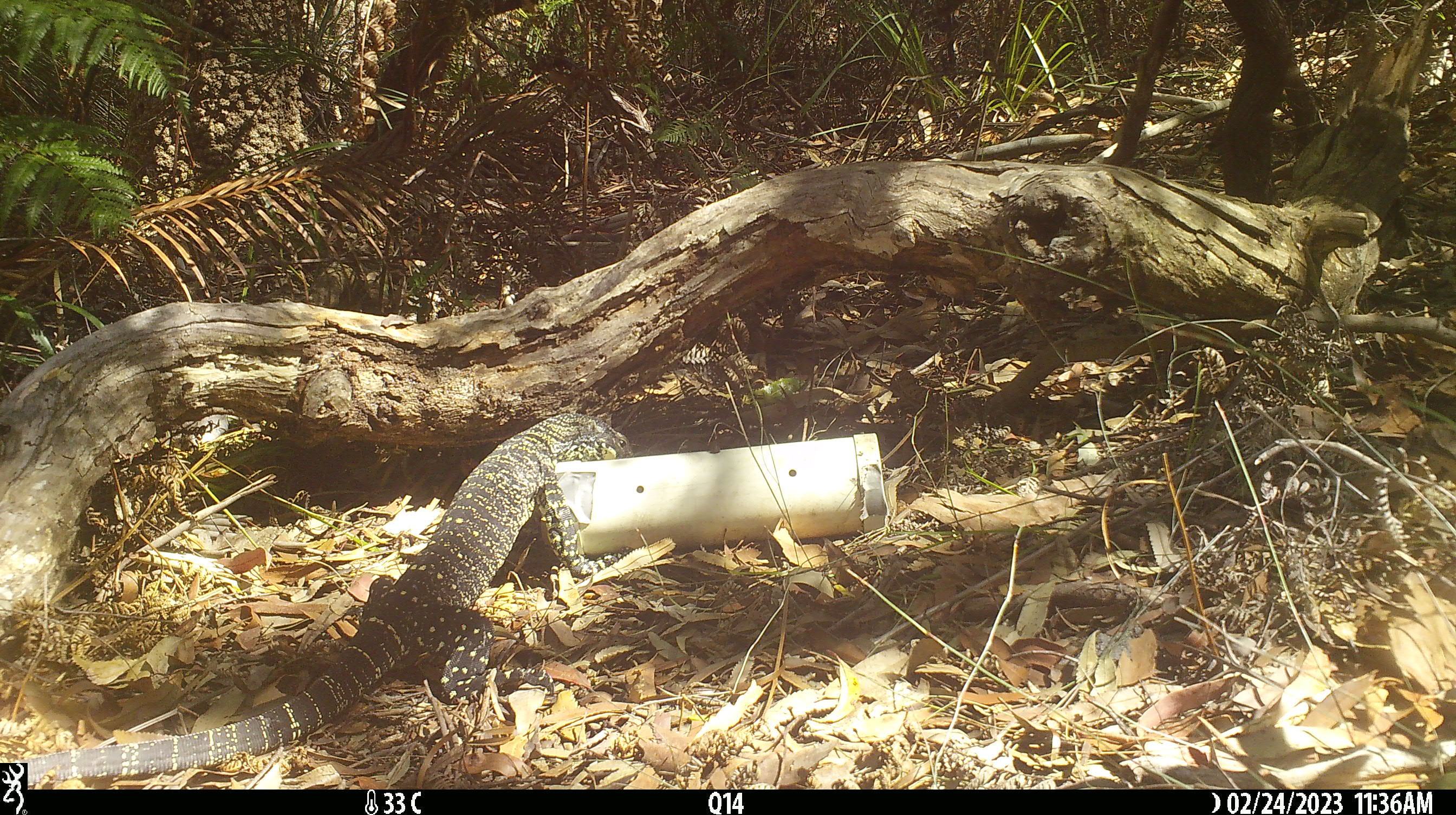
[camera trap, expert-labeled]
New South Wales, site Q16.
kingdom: Animalia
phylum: Chordata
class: Reptilia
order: Squamata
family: Varanidae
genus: Varanus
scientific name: Varanus varius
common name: lace monitor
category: goanna